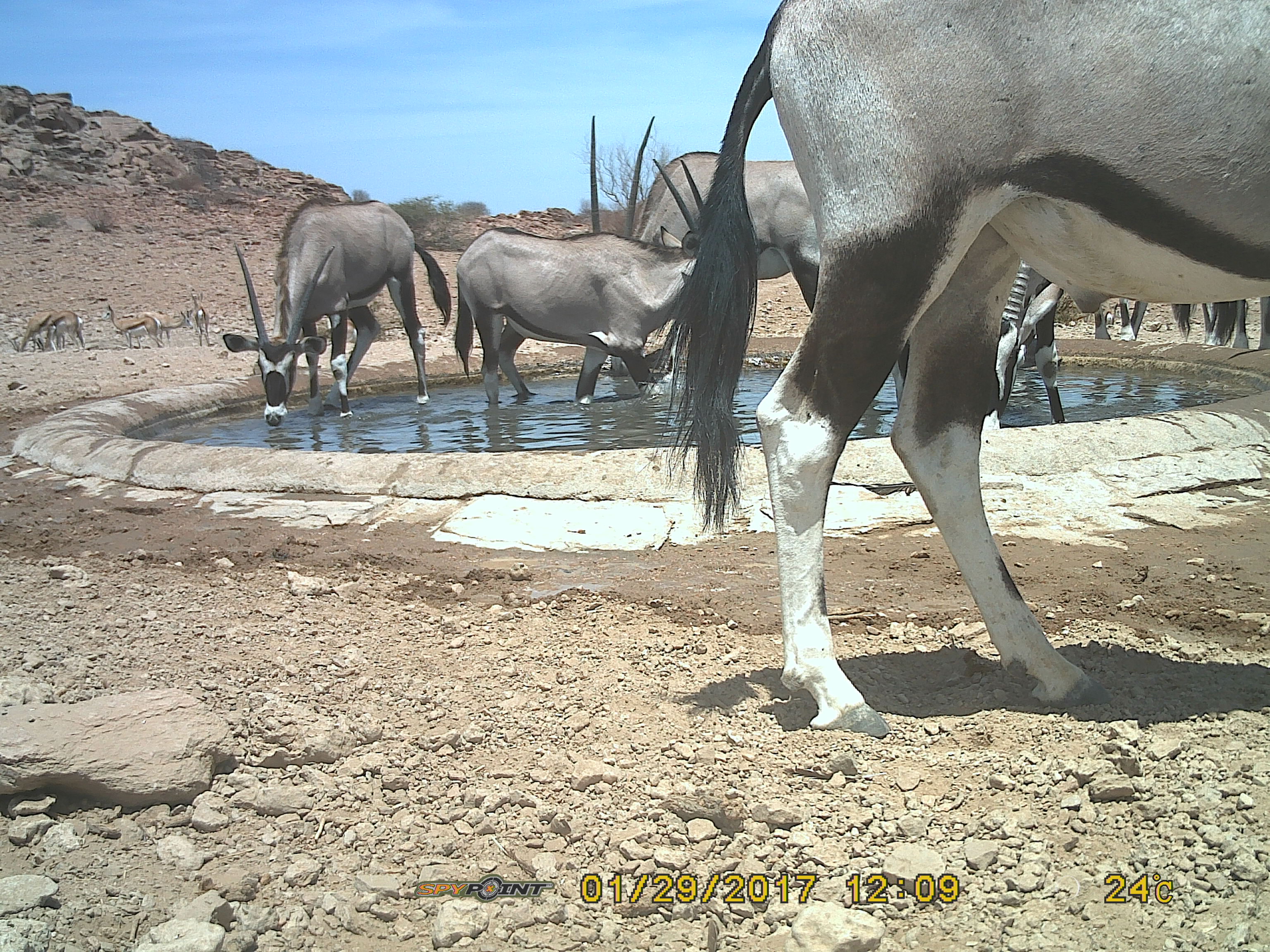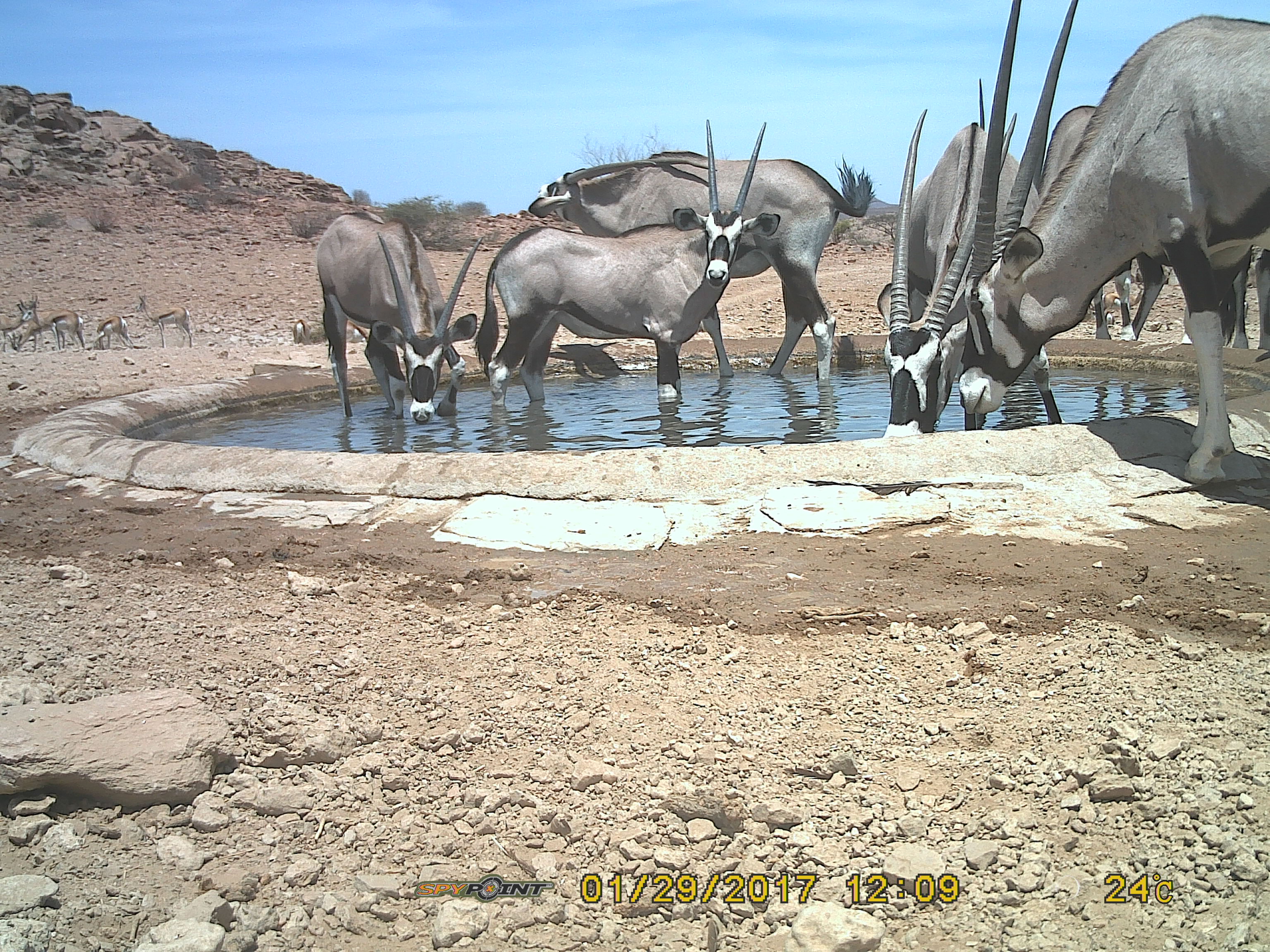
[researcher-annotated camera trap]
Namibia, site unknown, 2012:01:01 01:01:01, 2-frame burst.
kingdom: Animalia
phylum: Chordata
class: Mammalia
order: Artiodactyla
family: Bovidae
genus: Oryx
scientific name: Oryx gazella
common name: gemsbok